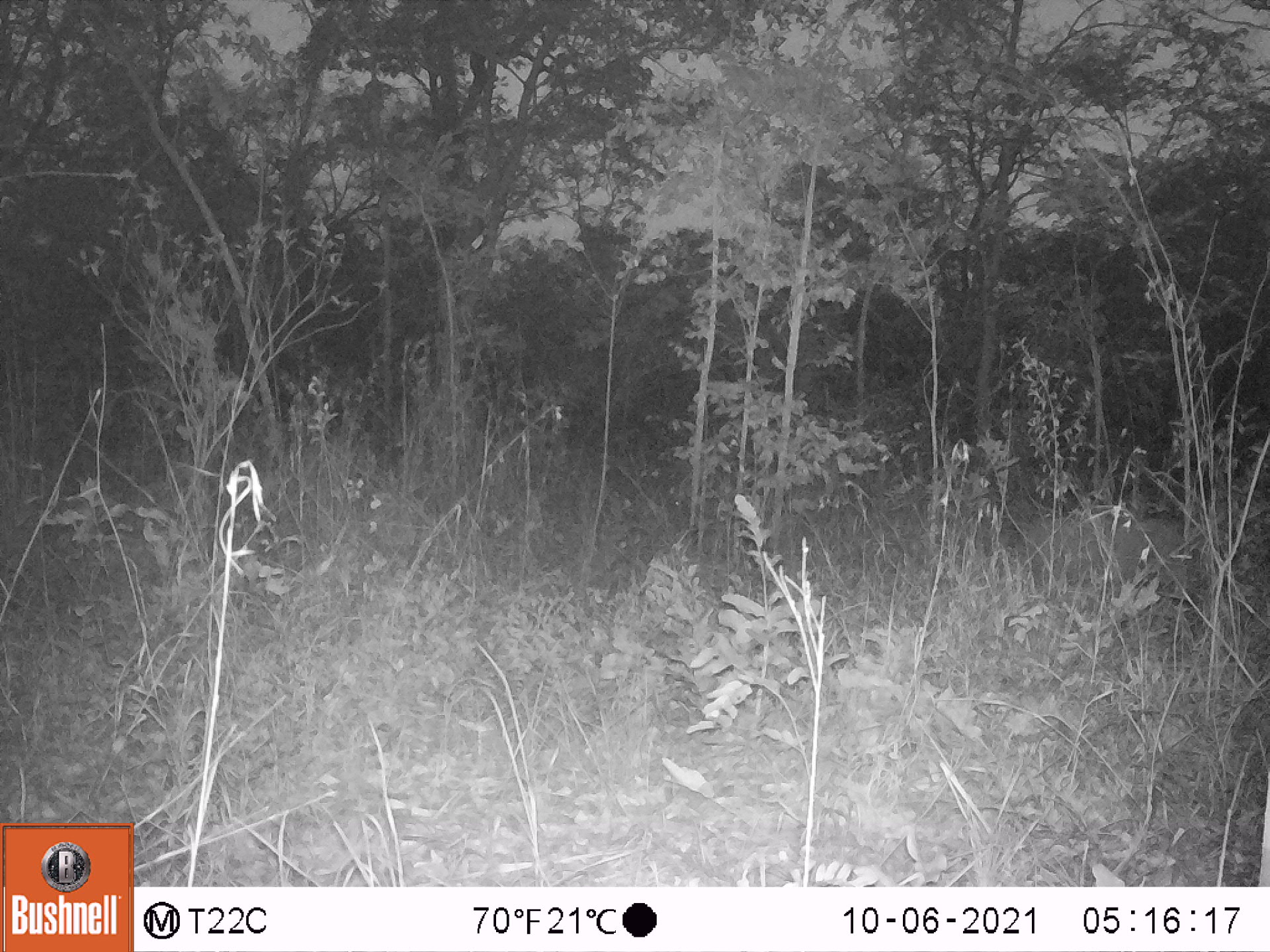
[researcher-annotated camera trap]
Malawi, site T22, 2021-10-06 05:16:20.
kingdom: Animalia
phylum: Chordata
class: Mammalia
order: Artiodactyla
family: Suidae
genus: Potamochoerus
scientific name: Potamochoerus larvatus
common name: bushpig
Bushpig (Potamochoerus larvatus), count 1.